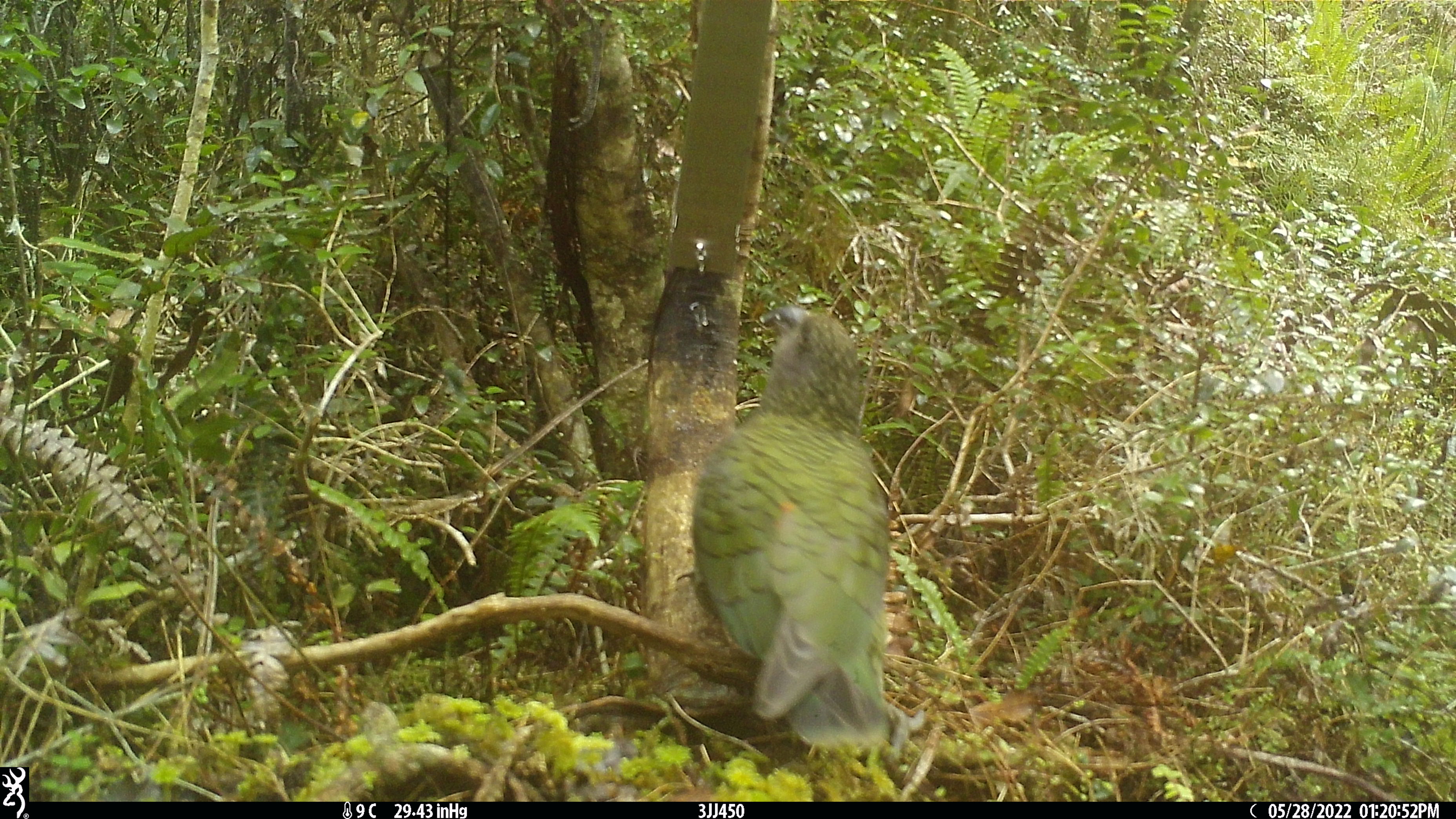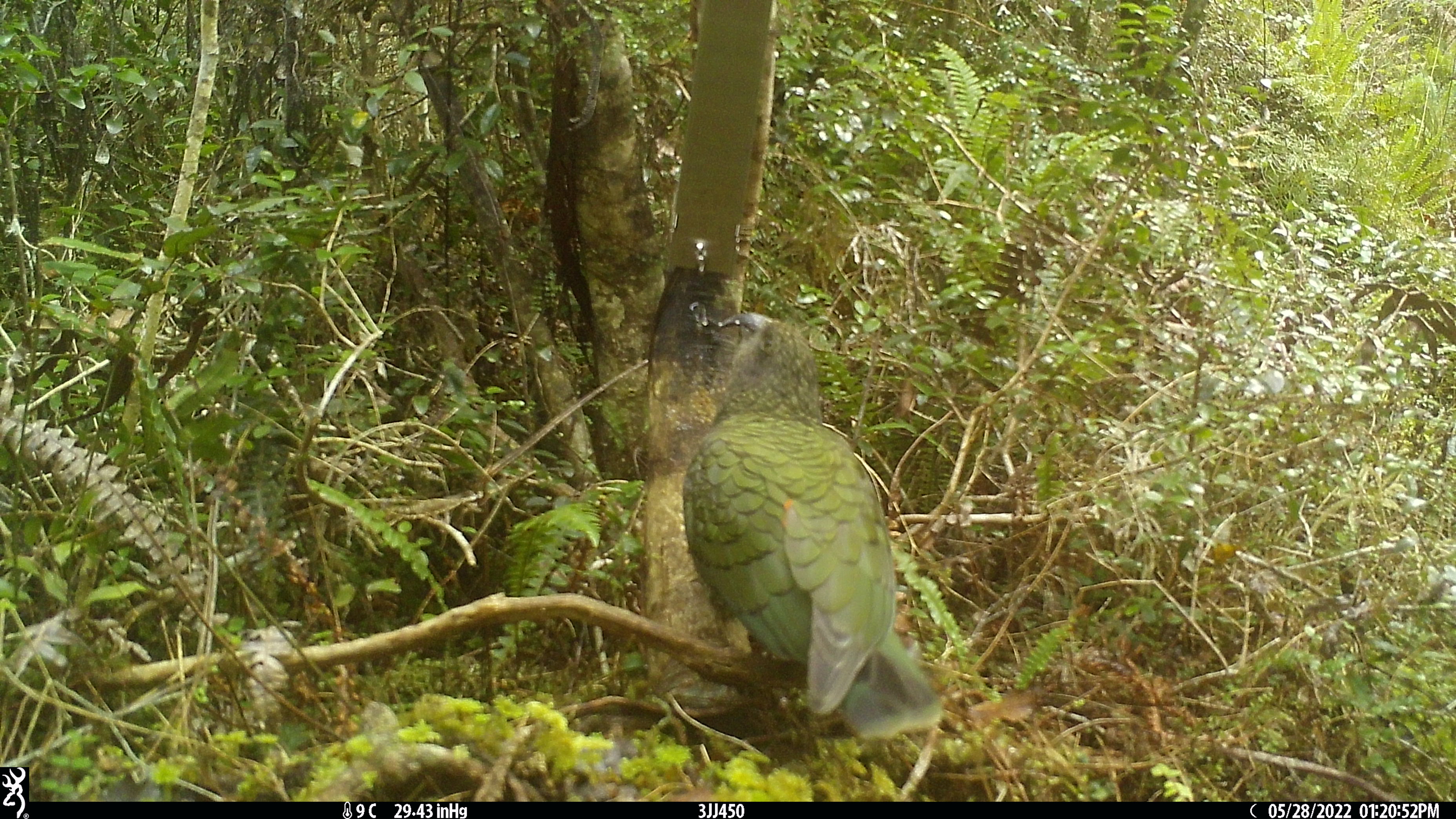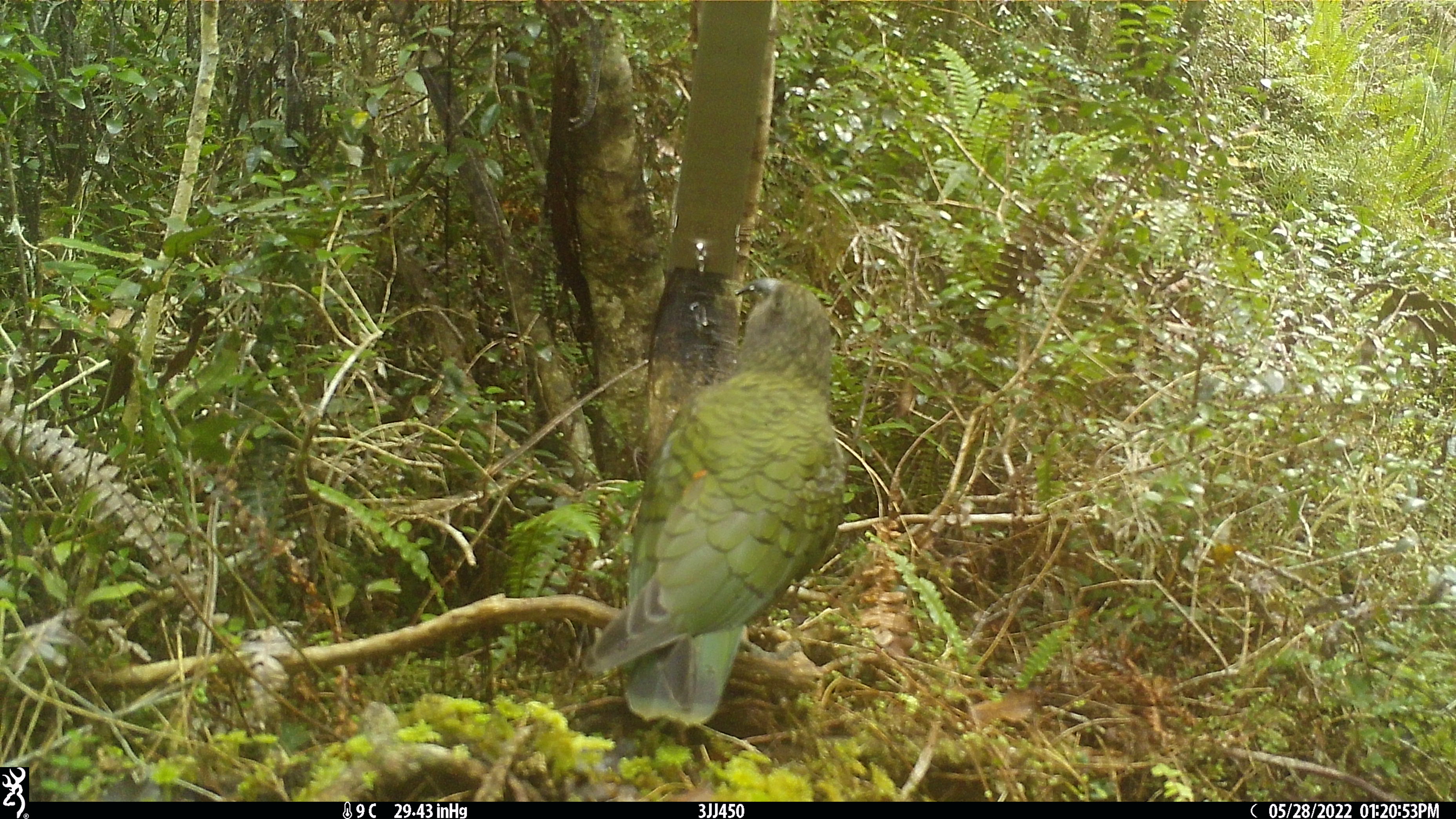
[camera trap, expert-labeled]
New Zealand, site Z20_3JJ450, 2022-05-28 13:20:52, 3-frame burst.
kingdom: Animalia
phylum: Chordata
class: Aves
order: Psittaciformes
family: Strigopidae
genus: Nestor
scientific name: Nestor notabilis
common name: kea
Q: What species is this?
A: Kea (Nestor notabilis).